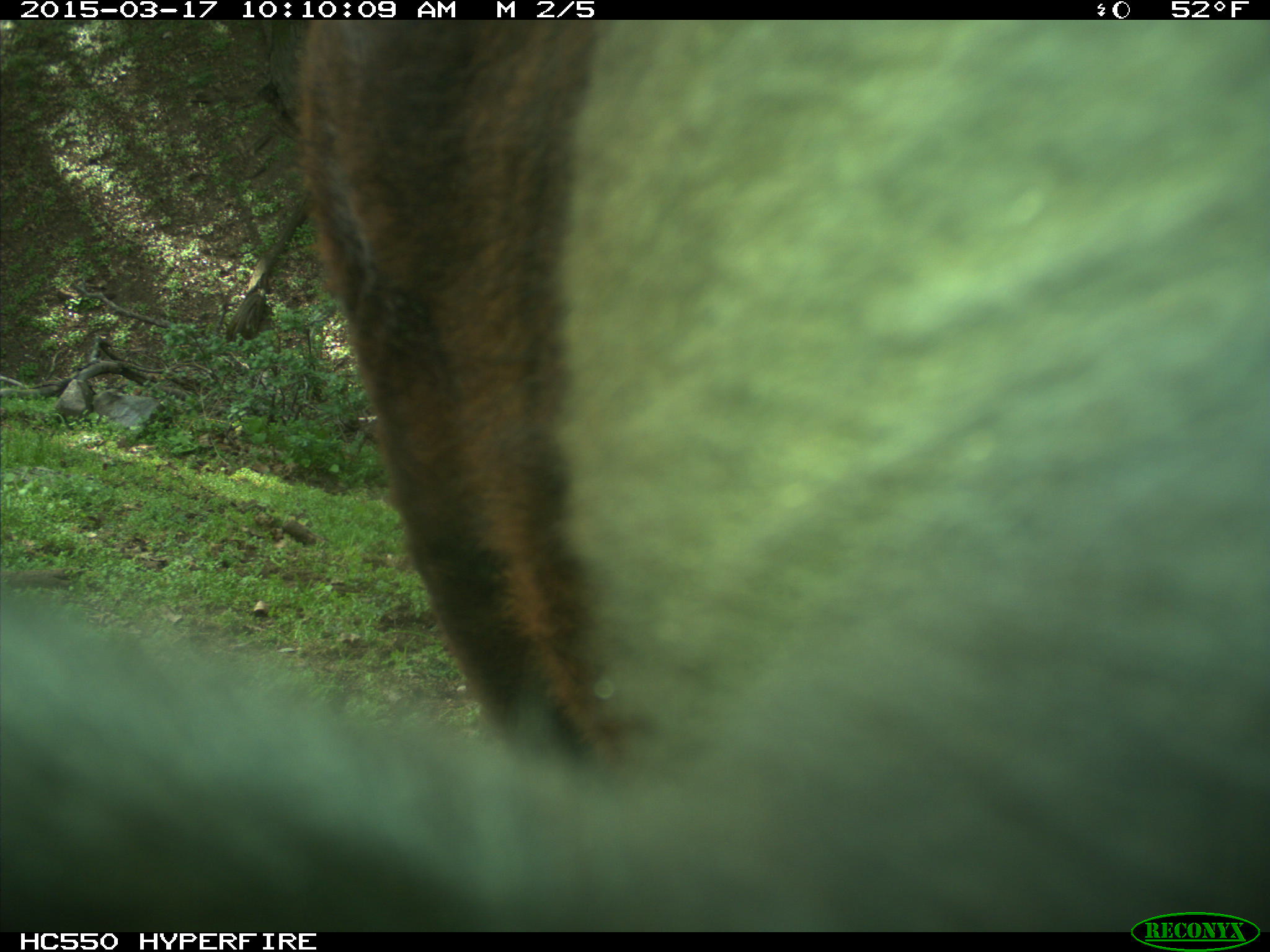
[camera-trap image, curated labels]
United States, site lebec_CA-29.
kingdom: Animalia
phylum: Chordata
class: Mammalia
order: Artiodactyla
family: Bovidae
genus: Bos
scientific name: Bos taurus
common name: domestic cow